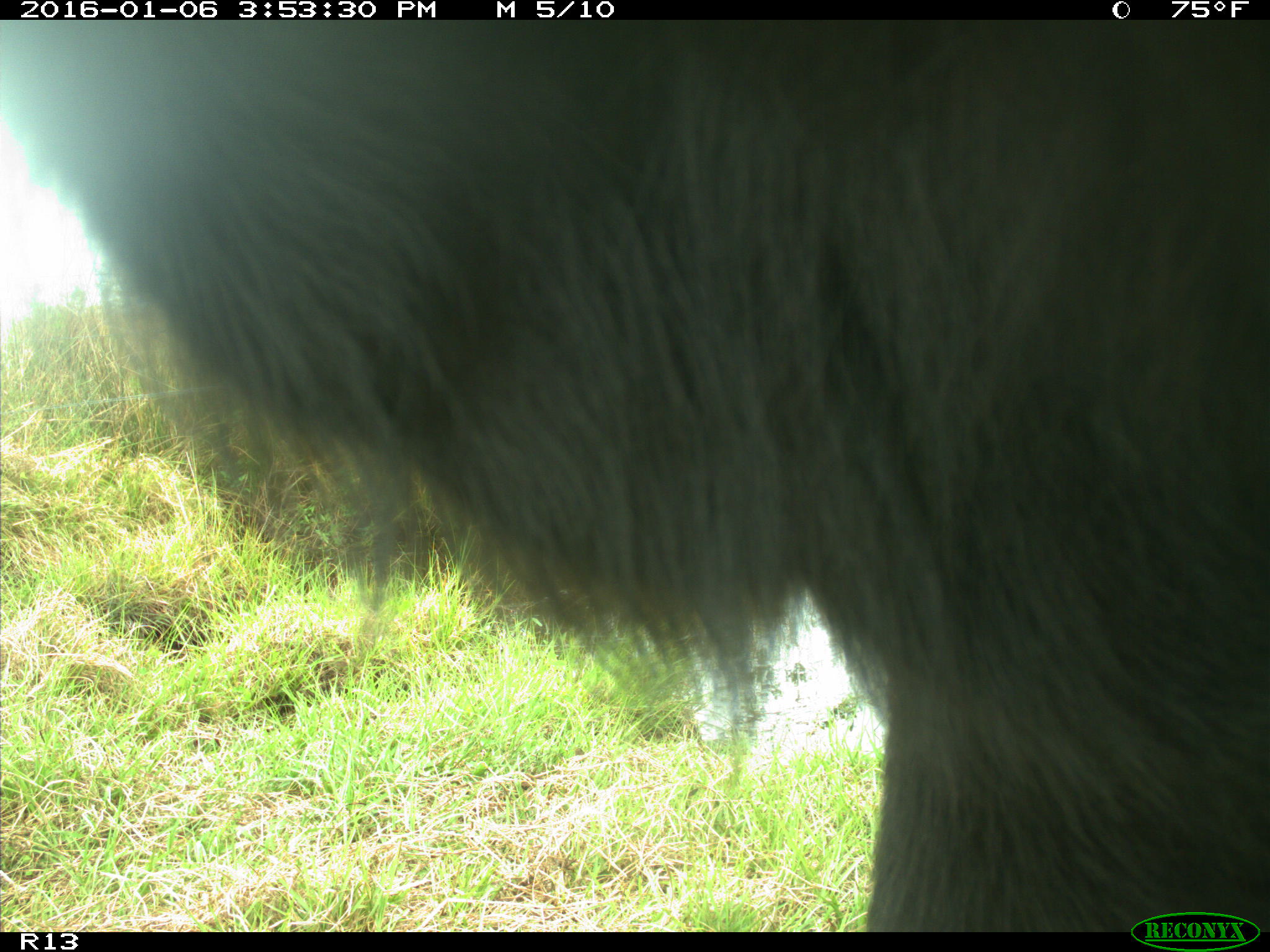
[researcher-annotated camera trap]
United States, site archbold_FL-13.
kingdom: Animalia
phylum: Chordata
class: Mammalia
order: Artiodactyla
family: Bovidae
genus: Bos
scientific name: Bos taurus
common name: domestic cow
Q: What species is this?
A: Bos taurus (domestic cow).